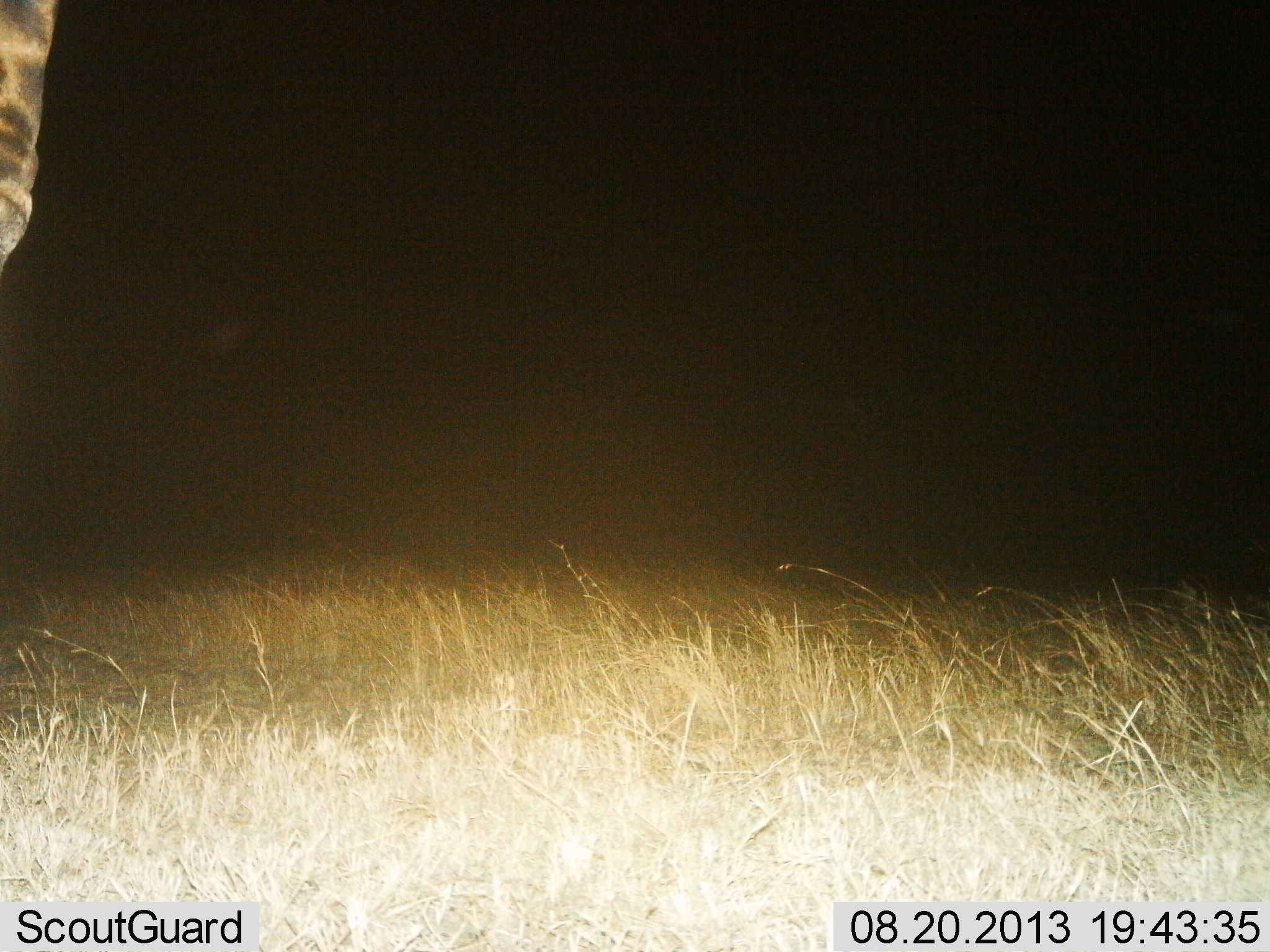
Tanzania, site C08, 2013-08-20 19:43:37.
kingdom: Animalia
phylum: Chordata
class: Mammalia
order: Artiodactyla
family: Giraffidae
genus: Giraffa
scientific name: Giraffa camelopardalis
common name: giraffe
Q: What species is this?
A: Giraffe (Giraffa camelopardalis).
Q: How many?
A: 1.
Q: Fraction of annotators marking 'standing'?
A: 100%.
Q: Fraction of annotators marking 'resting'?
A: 0%.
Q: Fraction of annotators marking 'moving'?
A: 0%.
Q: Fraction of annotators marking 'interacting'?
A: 0%.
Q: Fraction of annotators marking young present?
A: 0%.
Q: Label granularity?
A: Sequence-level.